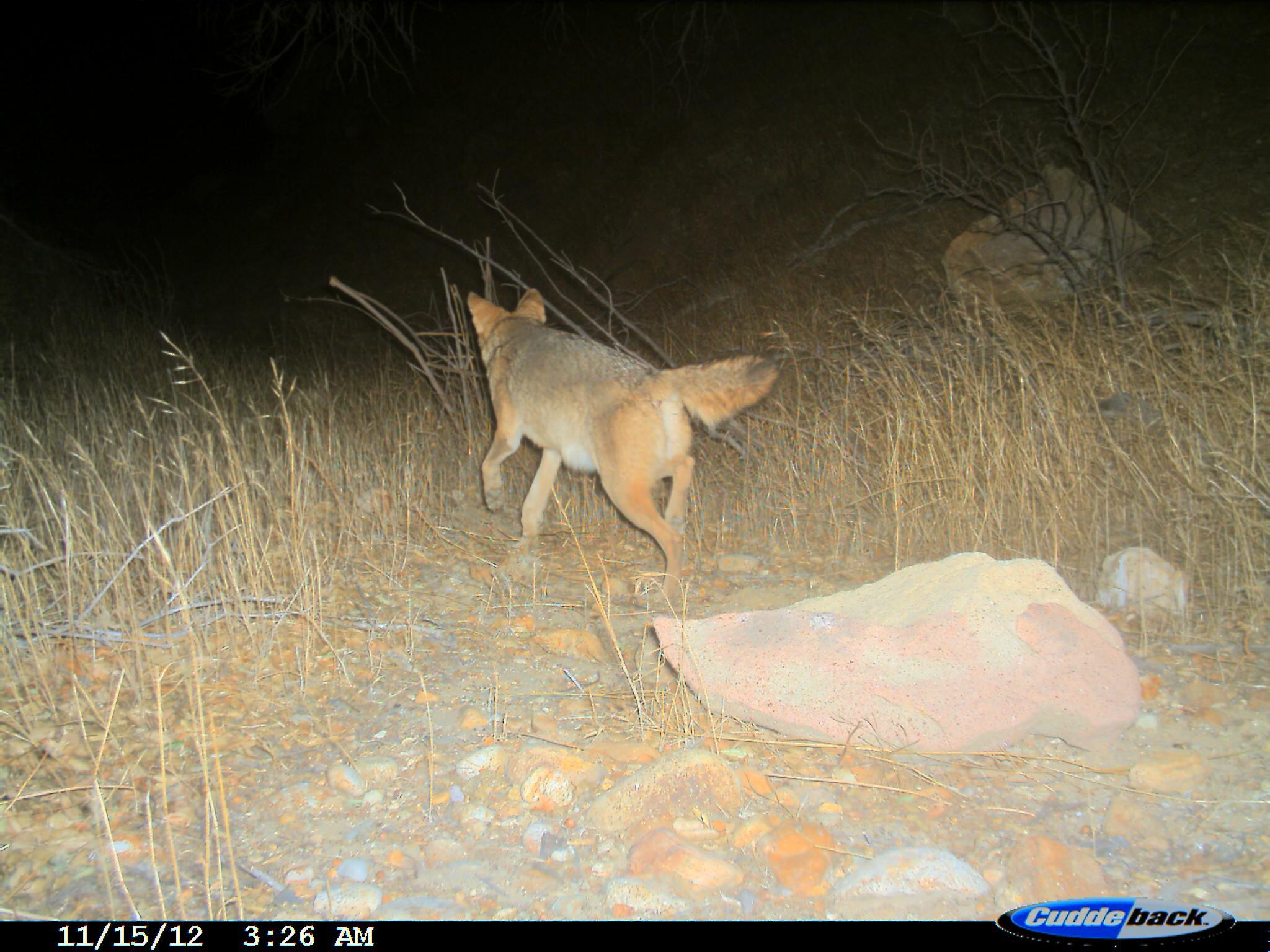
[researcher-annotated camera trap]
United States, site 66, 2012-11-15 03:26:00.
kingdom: Animalia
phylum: Chordata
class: Mammalia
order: Carnivora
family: Canidae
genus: Canis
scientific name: Canis latrans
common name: coyote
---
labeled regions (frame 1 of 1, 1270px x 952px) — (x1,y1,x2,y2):
coyote: (464,288,784,596)